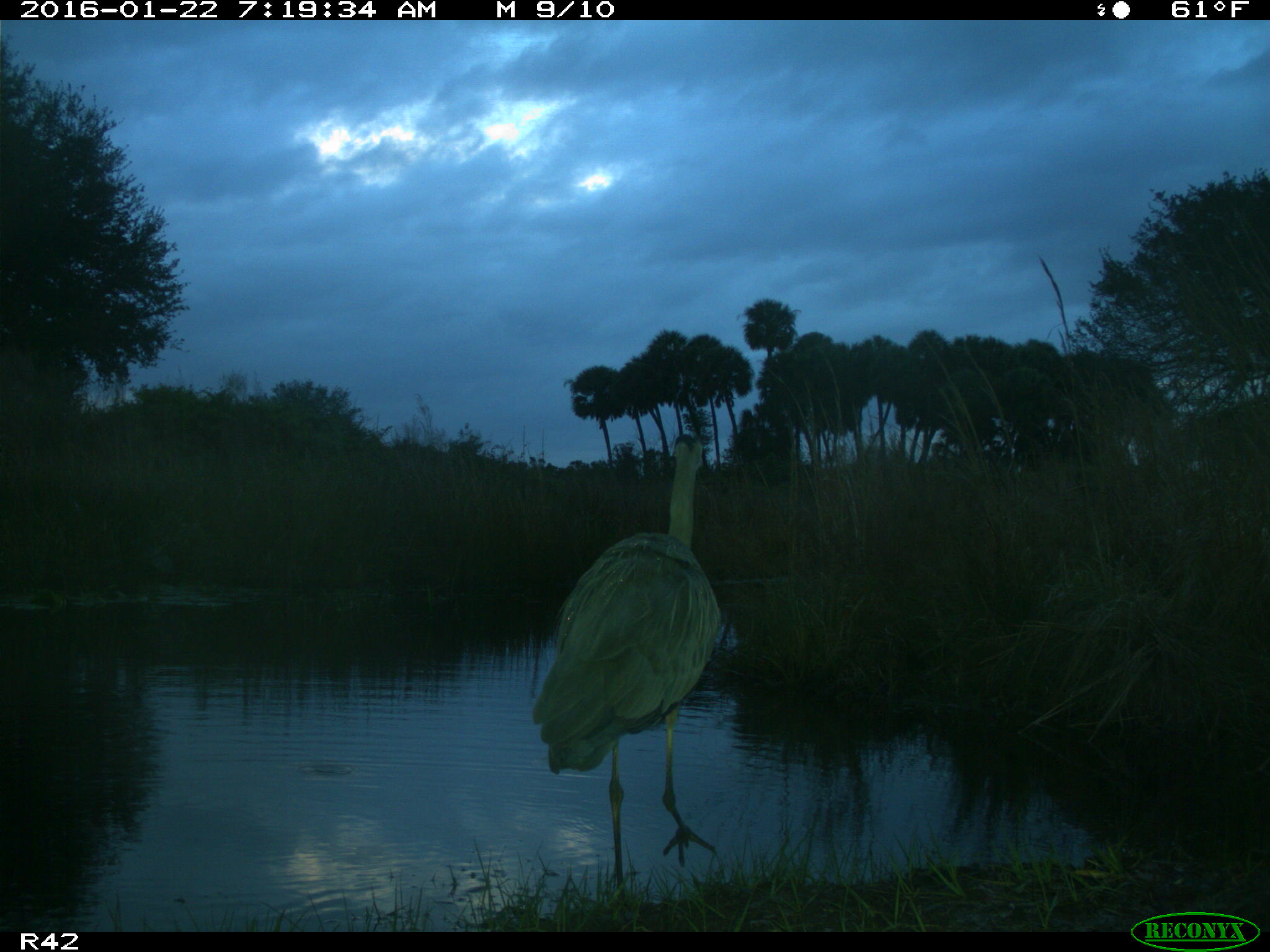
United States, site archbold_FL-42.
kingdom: Animalia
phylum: Chordata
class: Aves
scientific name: Aves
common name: birds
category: unidentified bird